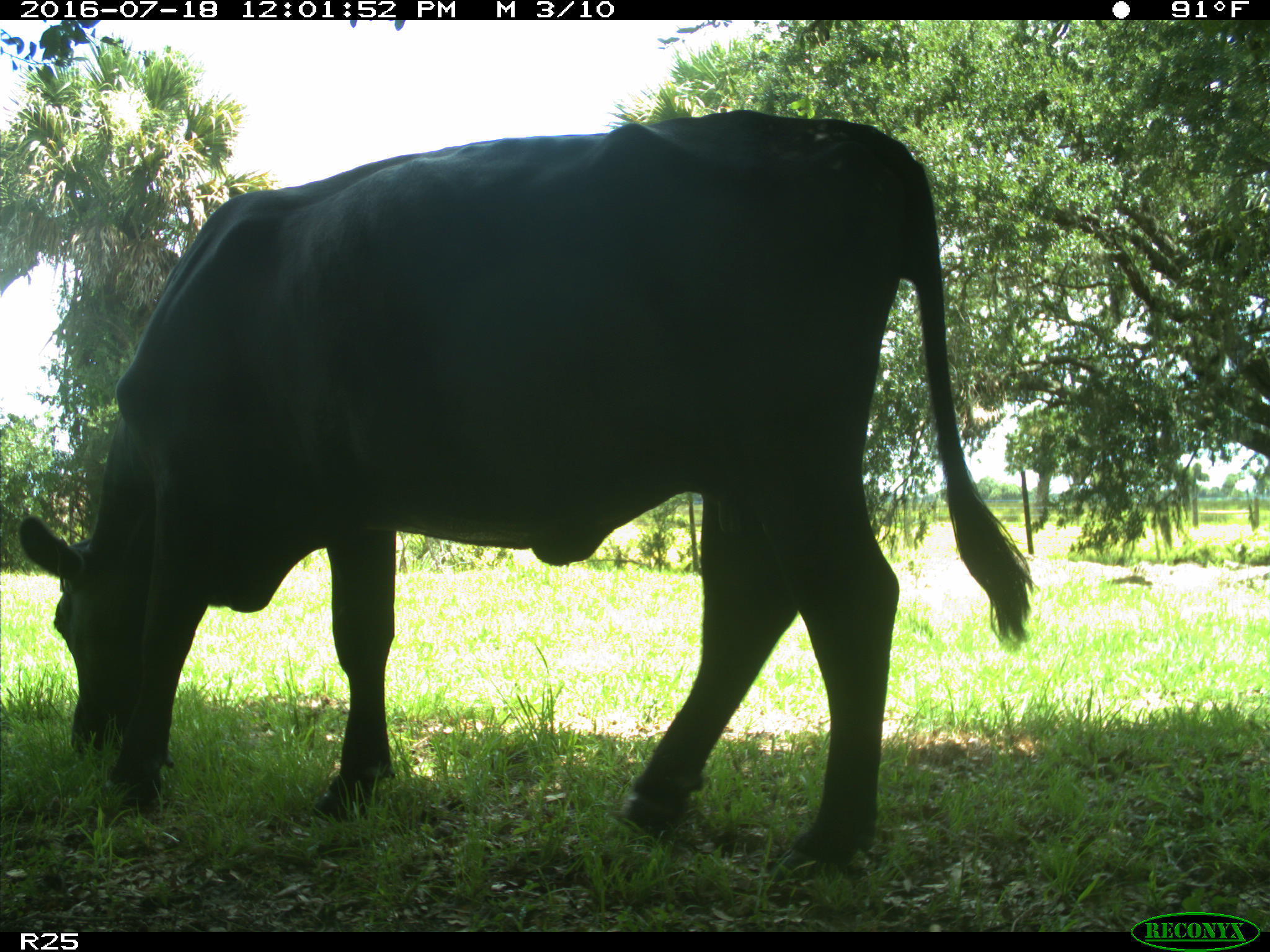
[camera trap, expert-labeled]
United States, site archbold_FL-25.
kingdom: Animalia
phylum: Chordata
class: Mammalia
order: Artiodactyla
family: Bovidae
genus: Bos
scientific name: Bos taurus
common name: domestic cow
Bos taurus (domestic cow).